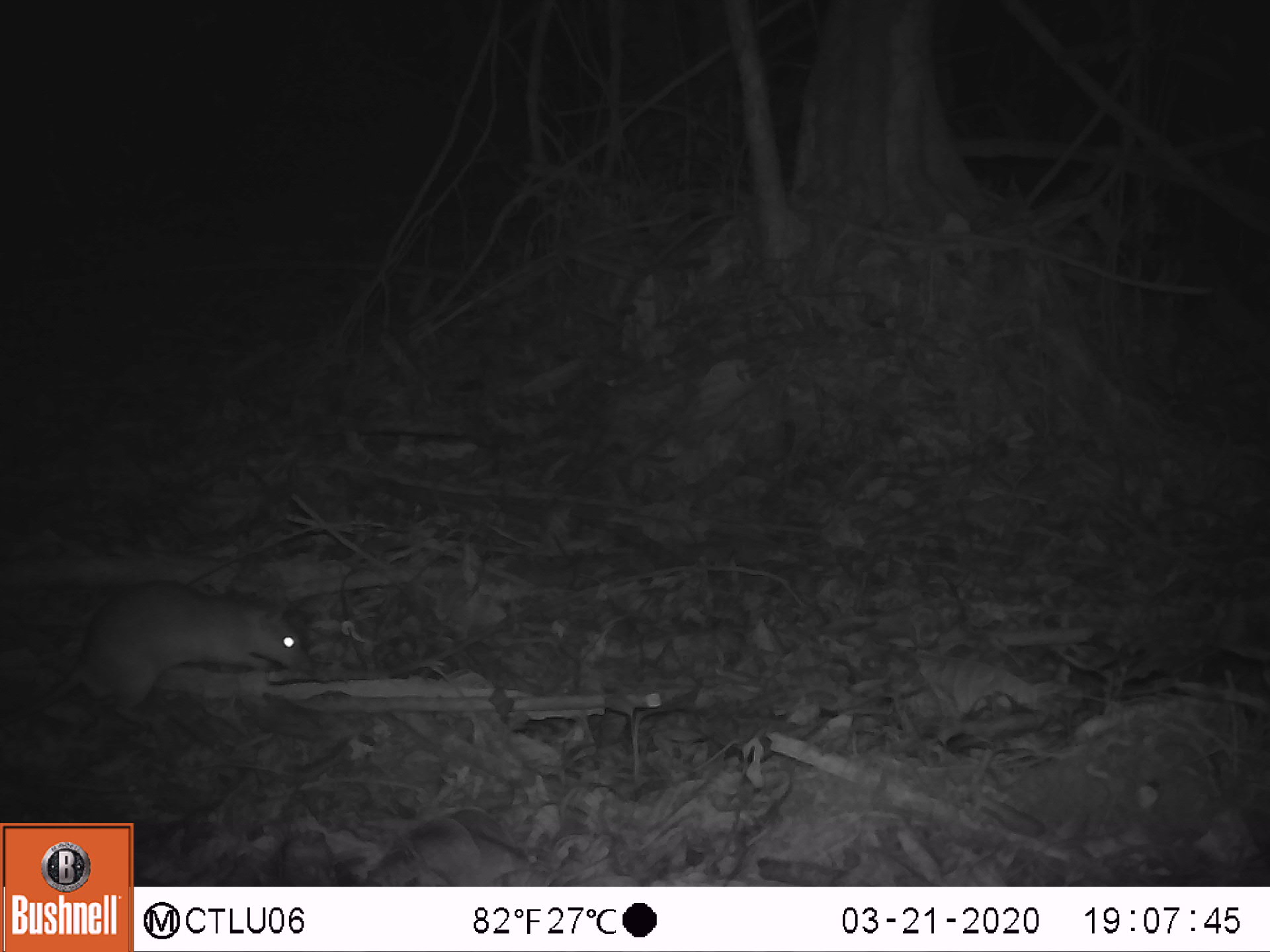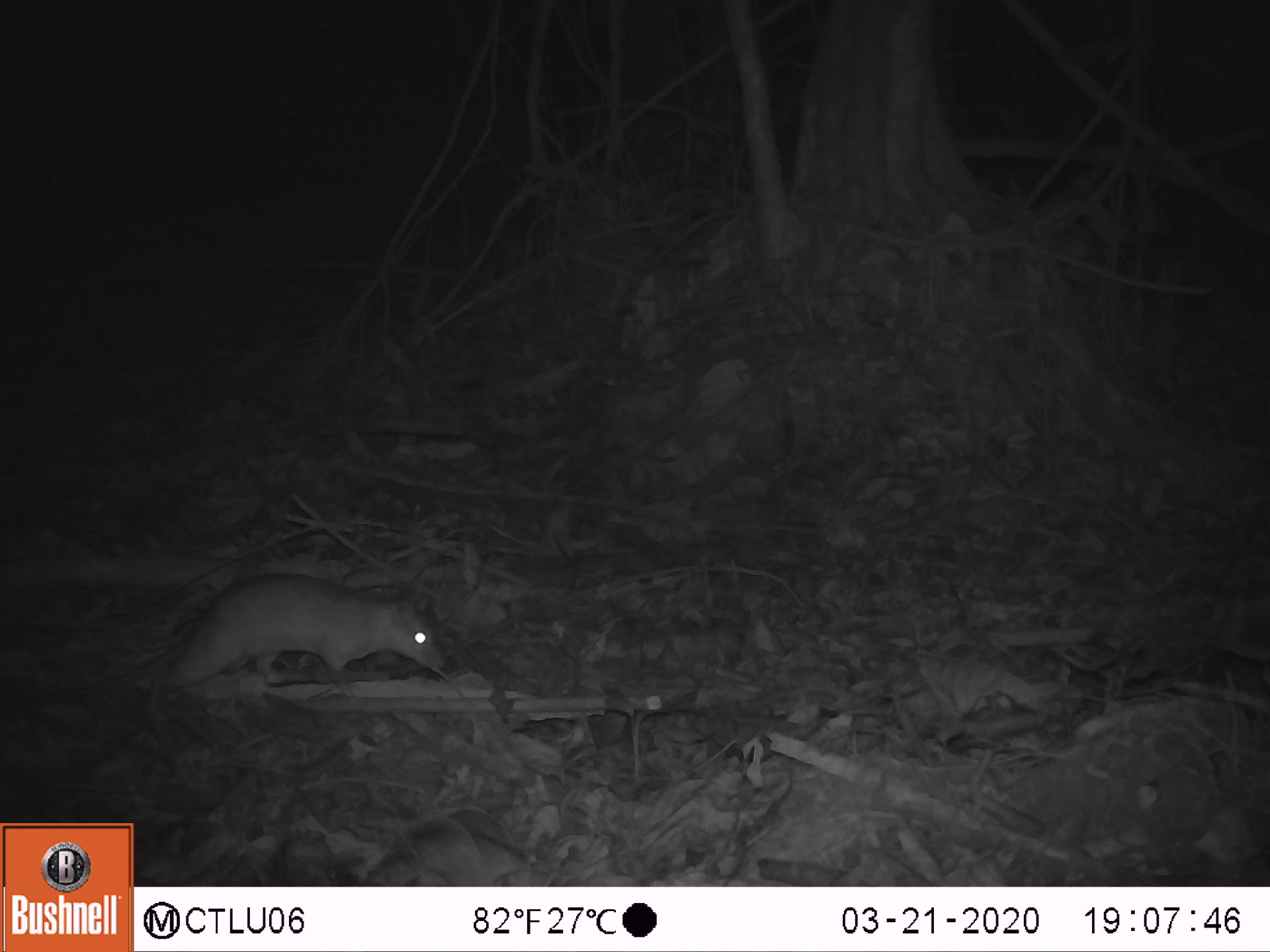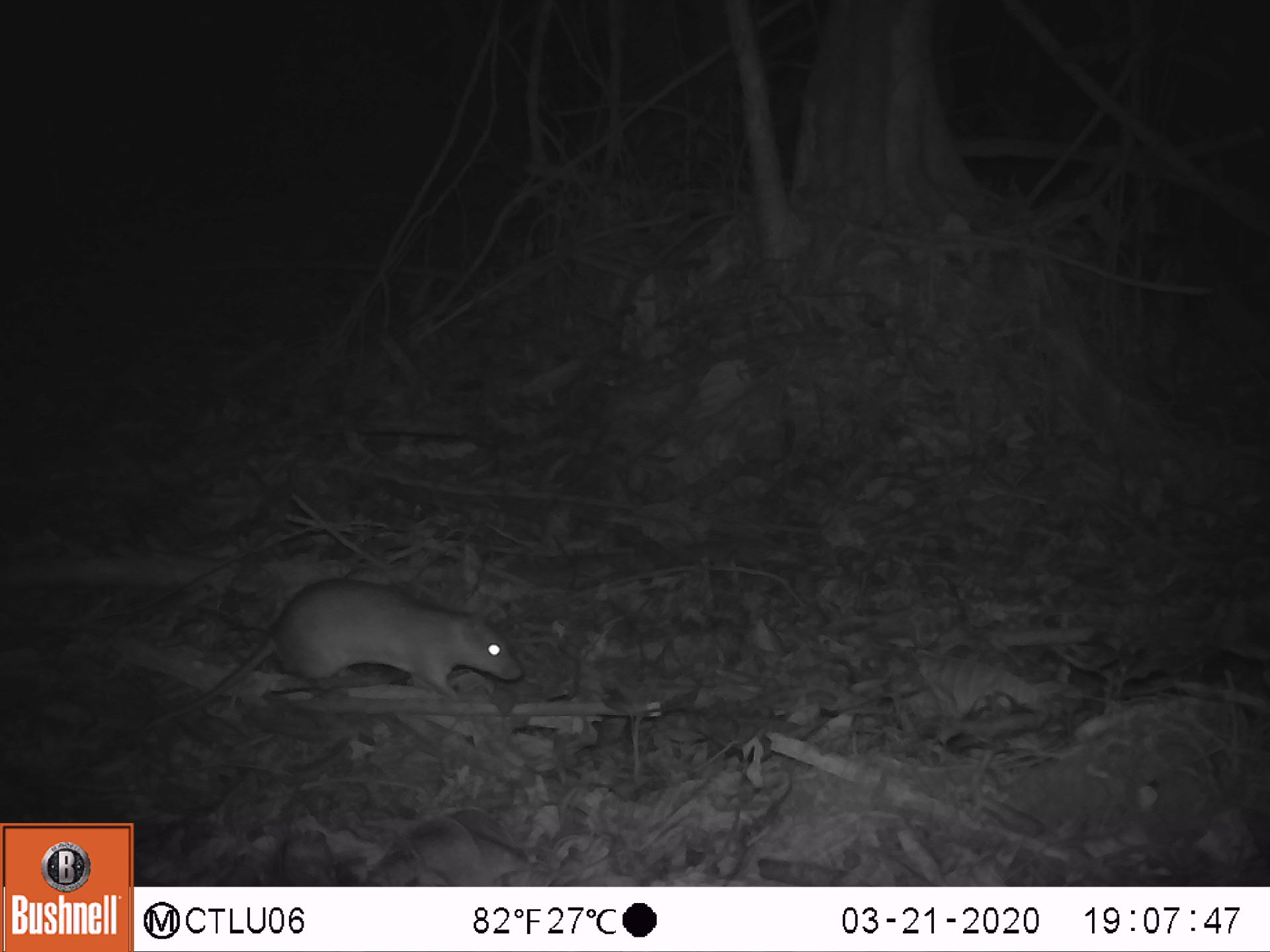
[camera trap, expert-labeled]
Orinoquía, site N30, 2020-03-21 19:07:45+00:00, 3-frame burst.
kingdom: Animalia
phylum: Chordata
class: Mammalia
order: Rodentia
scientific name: Rodentia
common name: rodent